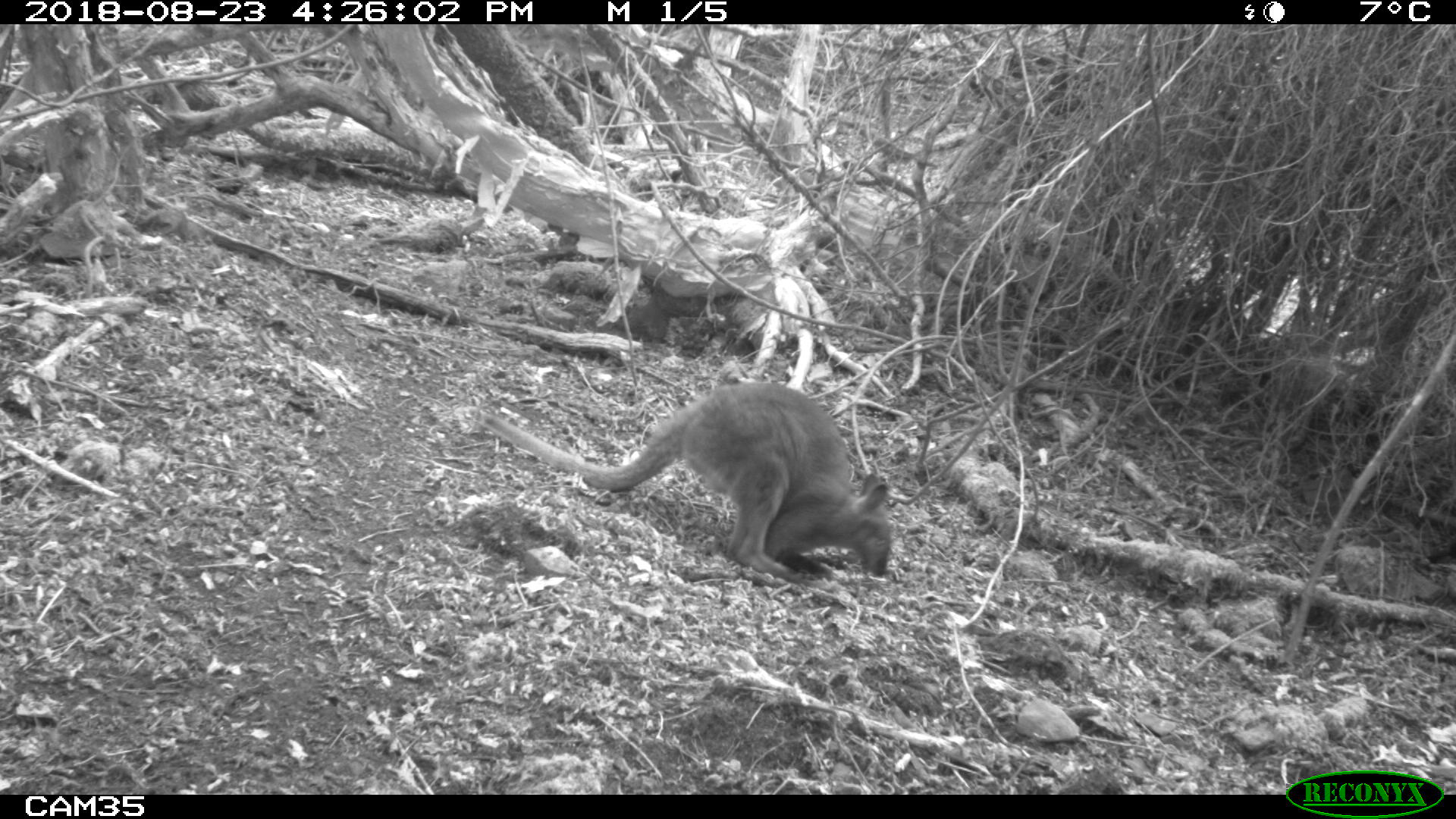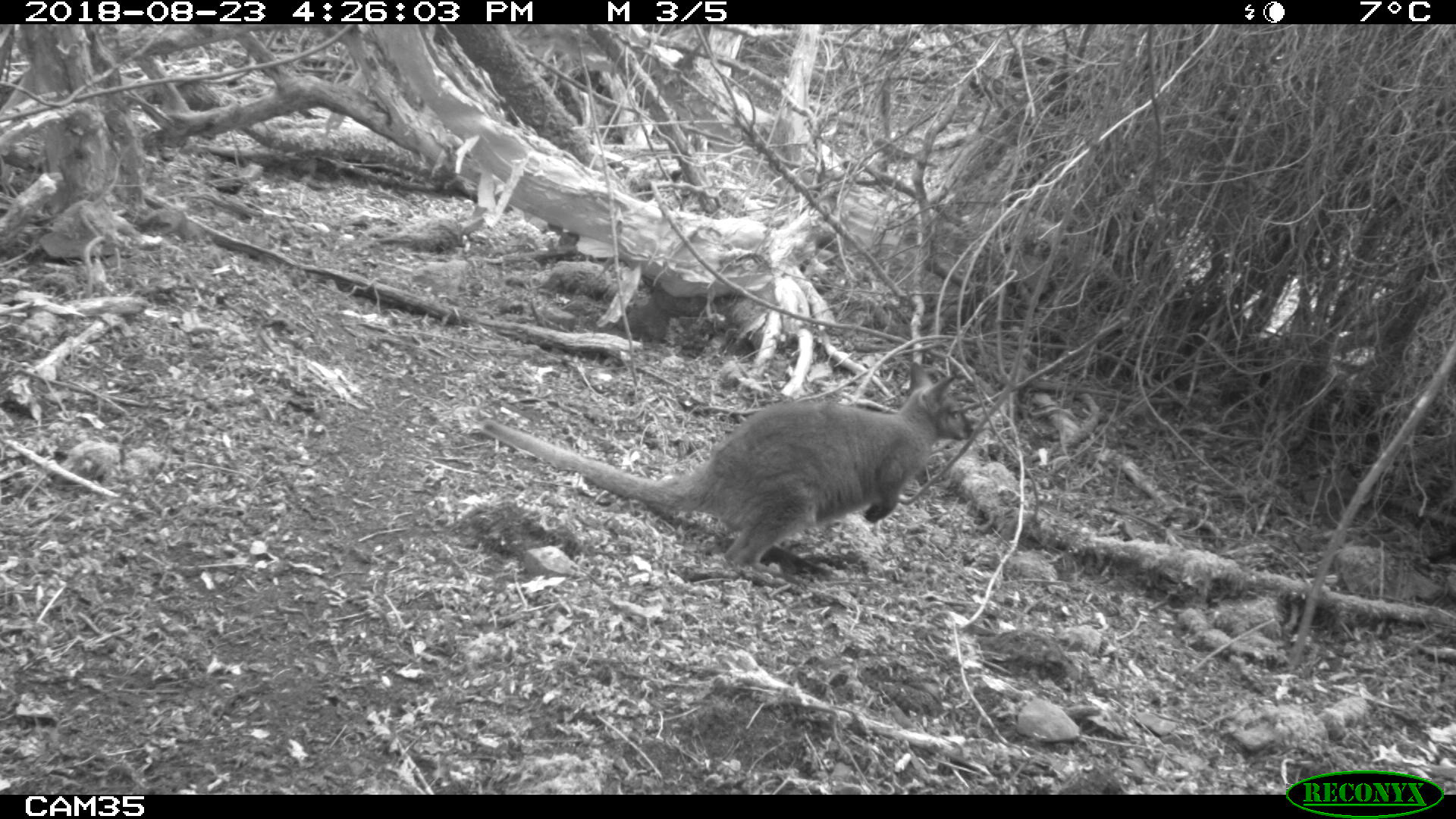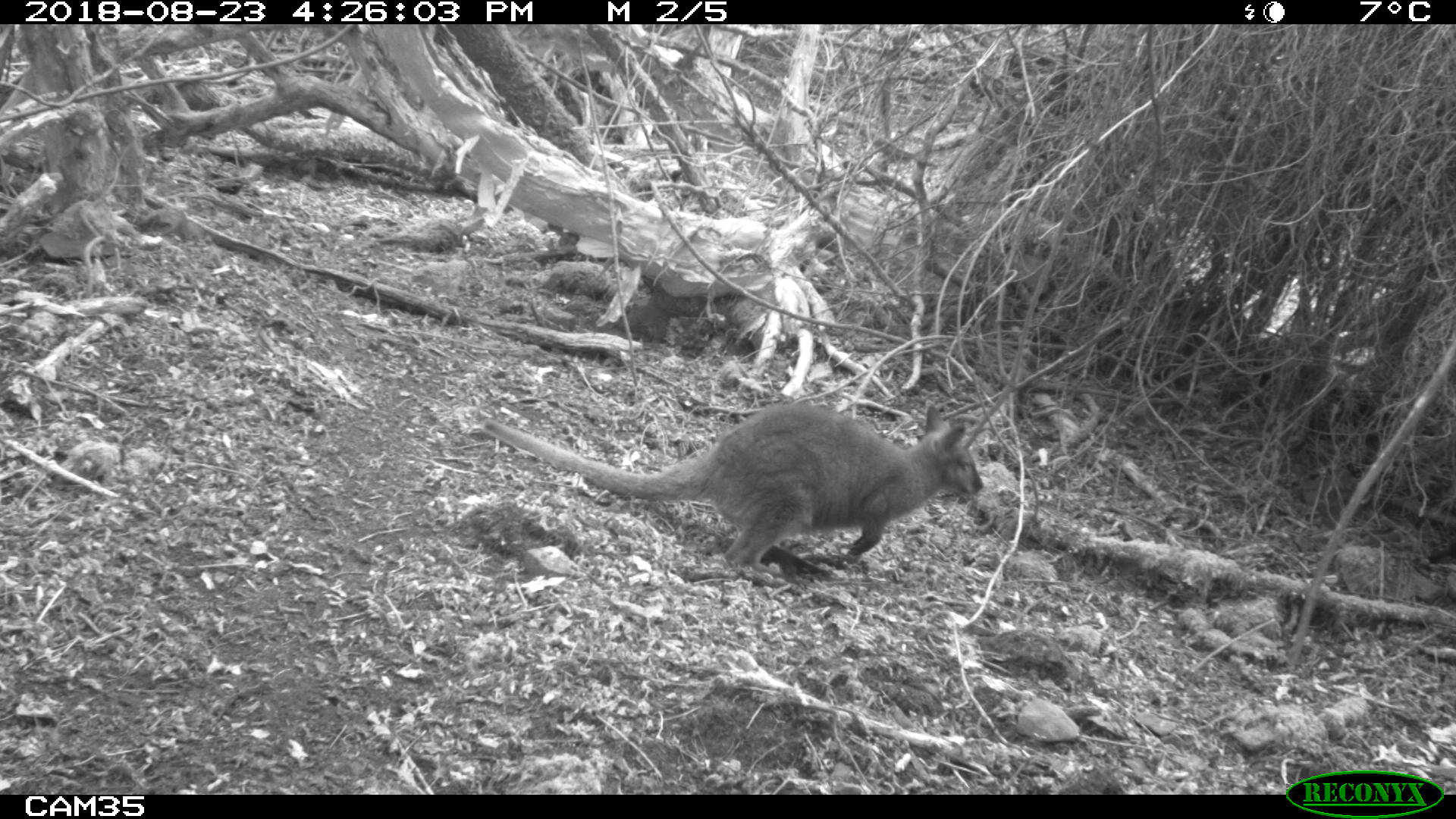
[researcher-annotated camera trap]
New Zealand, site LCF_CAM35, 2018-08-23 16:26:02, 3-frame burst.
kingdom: Animalia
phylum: Chordata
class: Mammalia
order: Diprotodontia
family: Macropodidae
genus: Notamacropus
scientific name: Notamacropus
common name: wallaby